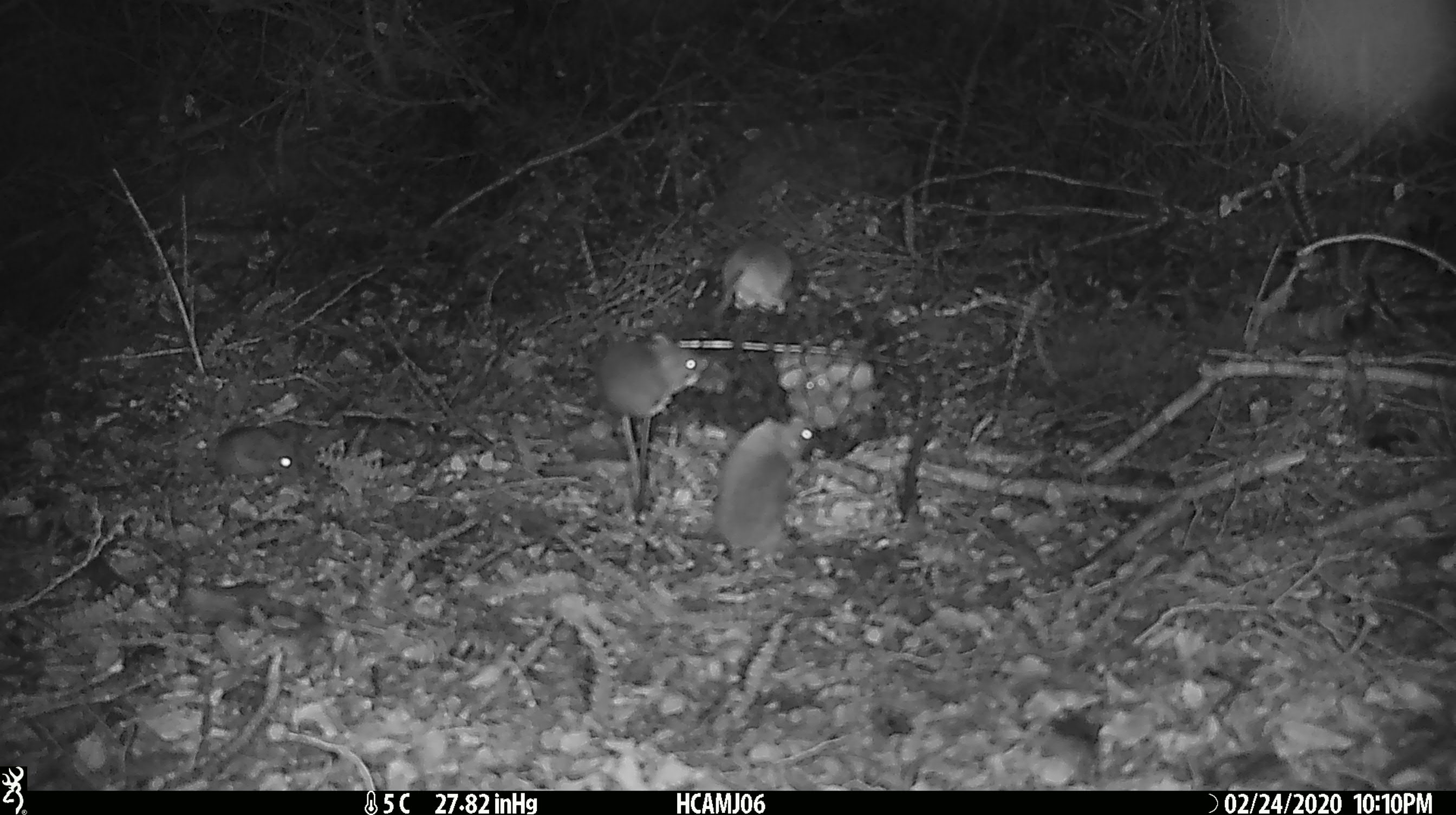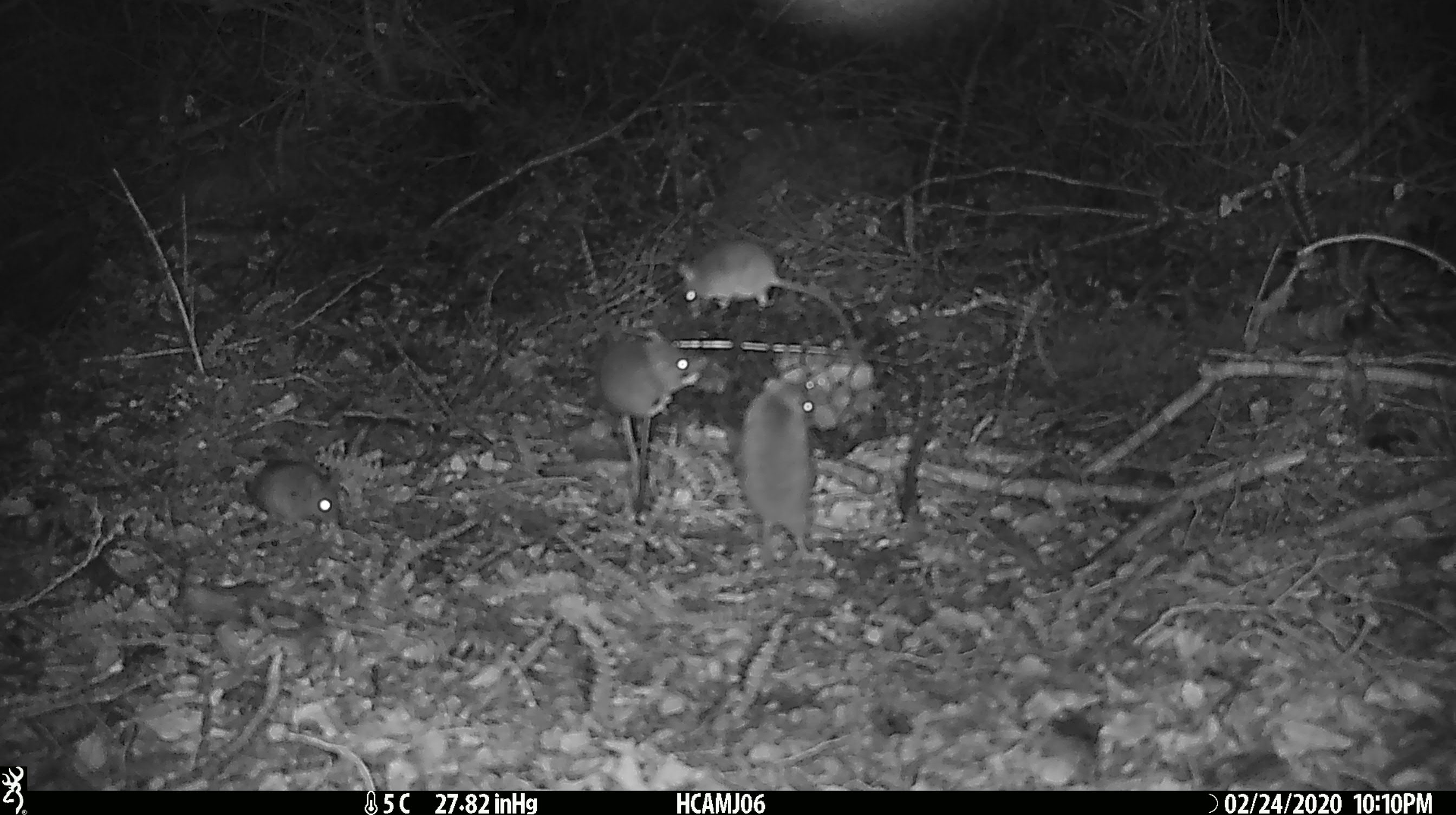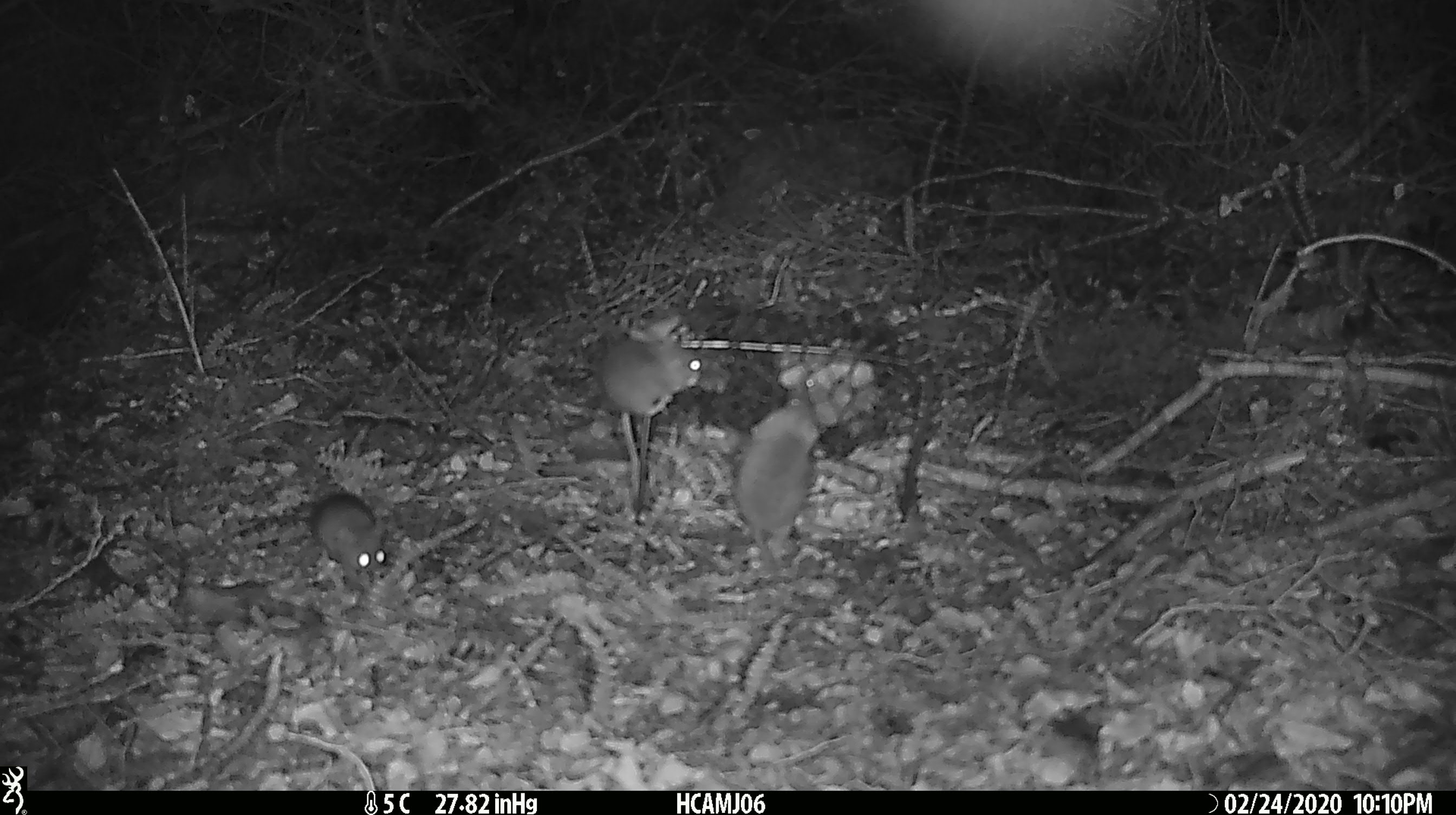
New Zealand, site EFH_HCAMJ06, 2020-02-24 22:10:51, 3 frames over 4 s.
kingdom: Animalia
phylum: Chordata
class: Mammalia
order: Rodentia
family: Muridae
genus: Mus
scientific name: Mus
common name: mouse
Mouse (Mus).